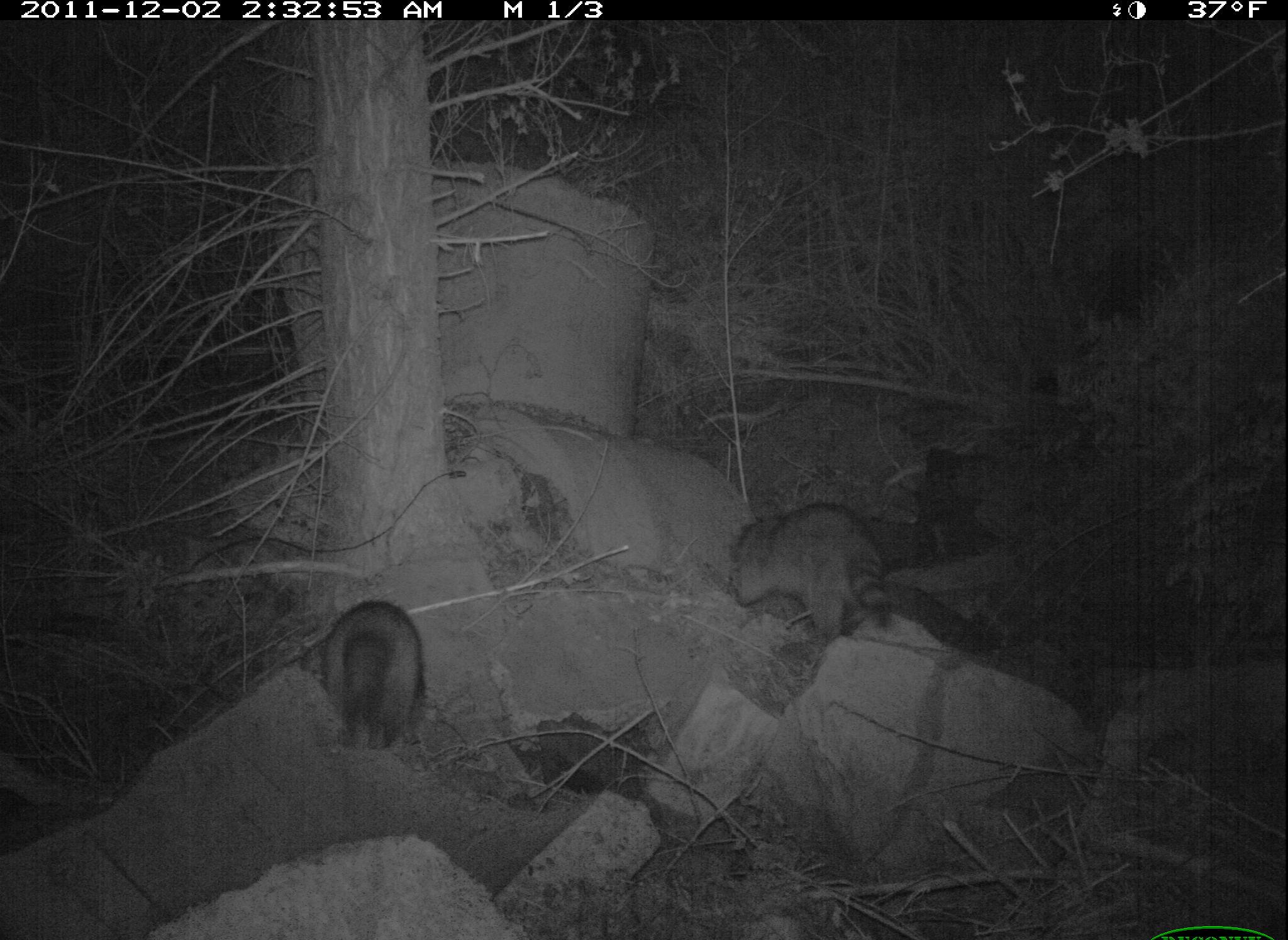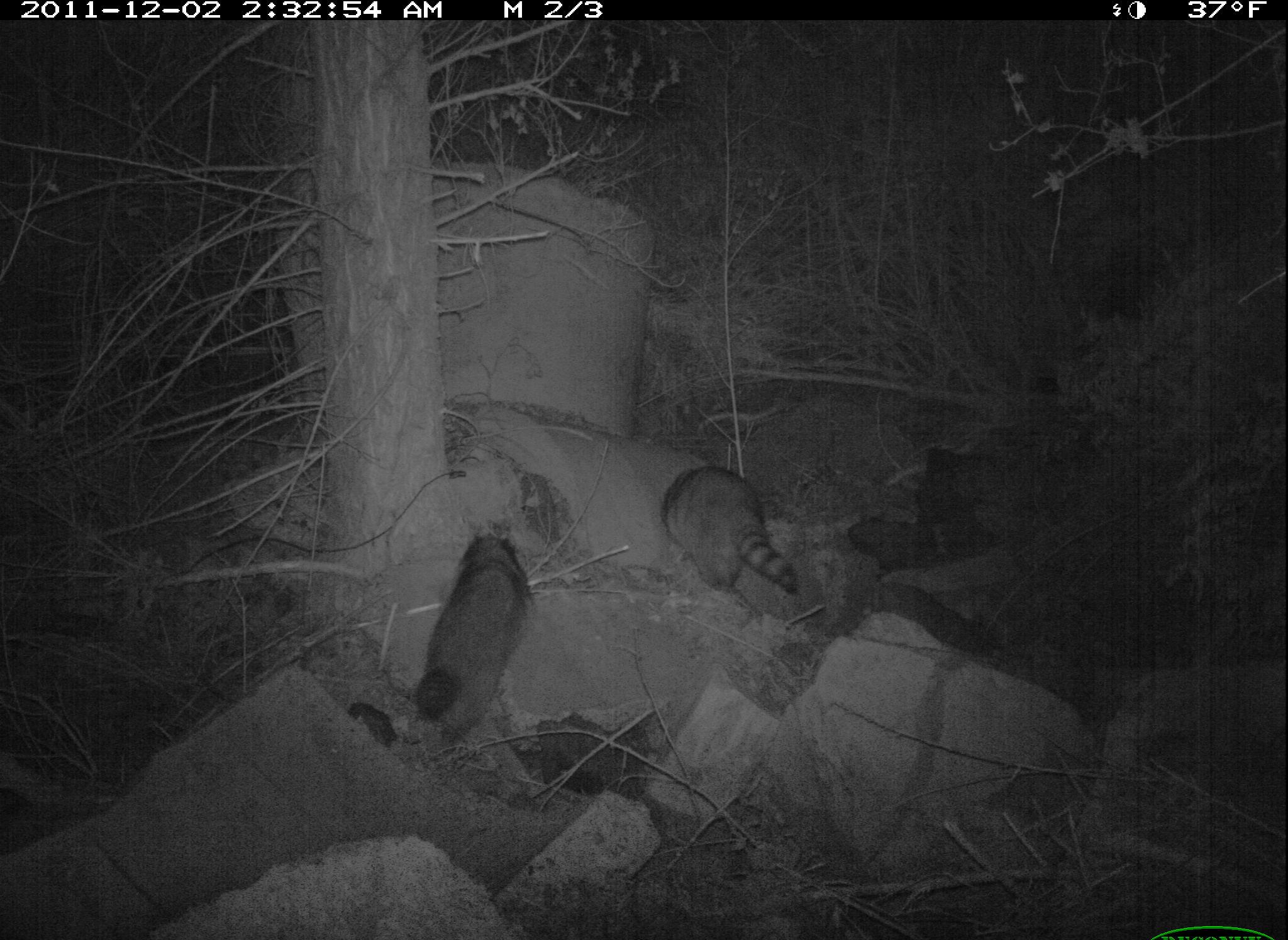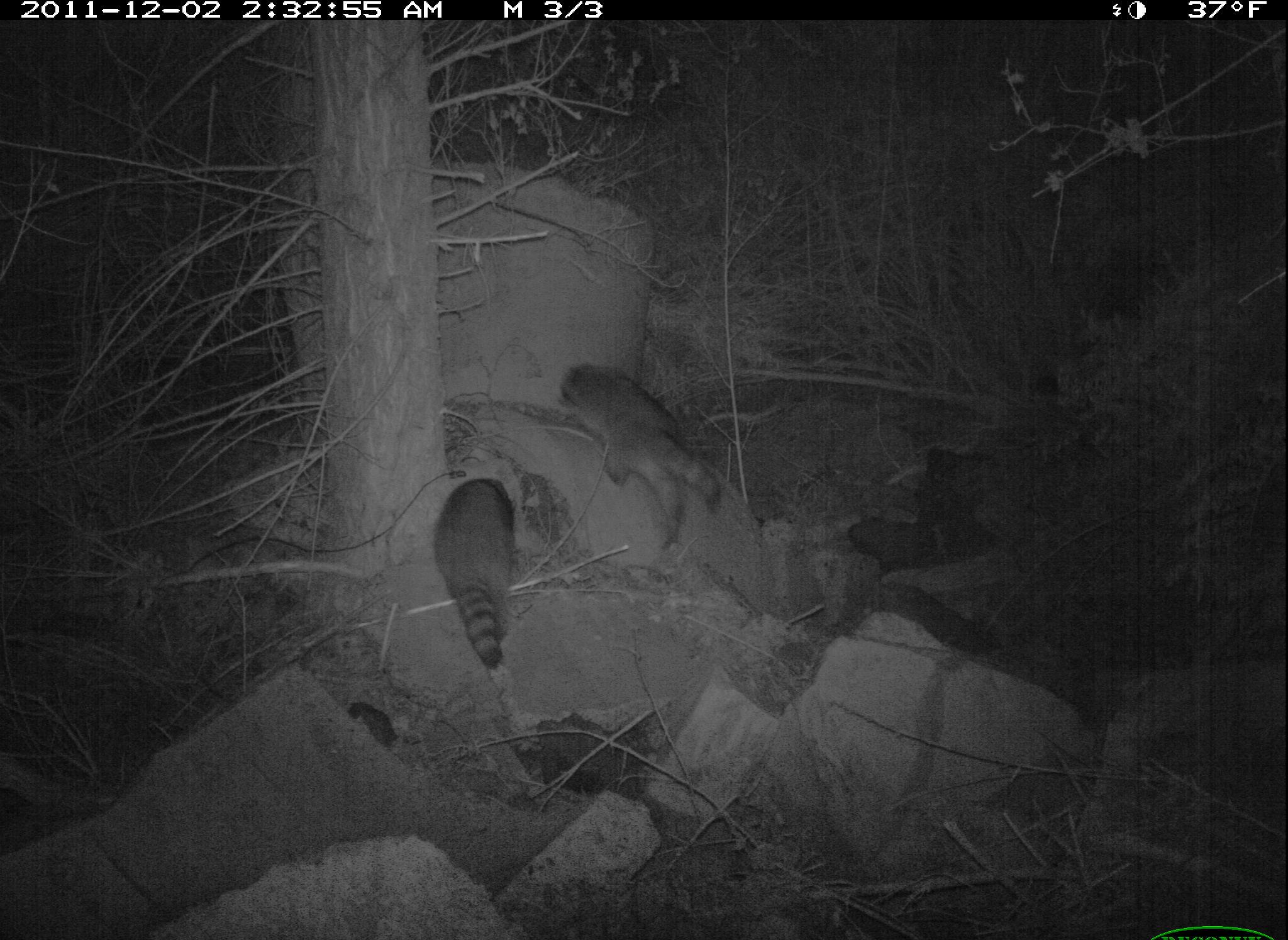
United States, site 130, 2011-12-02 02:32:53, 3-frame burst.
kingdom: Animalia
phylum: Chordata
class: Mammalia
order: Carnivora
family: Procyonidae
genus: Procyon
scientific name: Procyon lotor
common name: raccoon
Raccoon (Procyon lotor).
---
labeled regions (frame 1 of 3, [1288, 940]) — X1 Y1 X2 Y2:
raccoon: 726 499 1001 667; 312 594 433 762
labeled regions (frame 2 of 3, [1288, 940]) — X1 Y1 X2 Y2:
raccoon: 402 517 543 752; 649 457 810 615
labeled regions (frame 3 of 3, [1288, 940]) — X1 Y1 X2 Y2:
raccoon: 562 335 747 580; 428 457 535 678